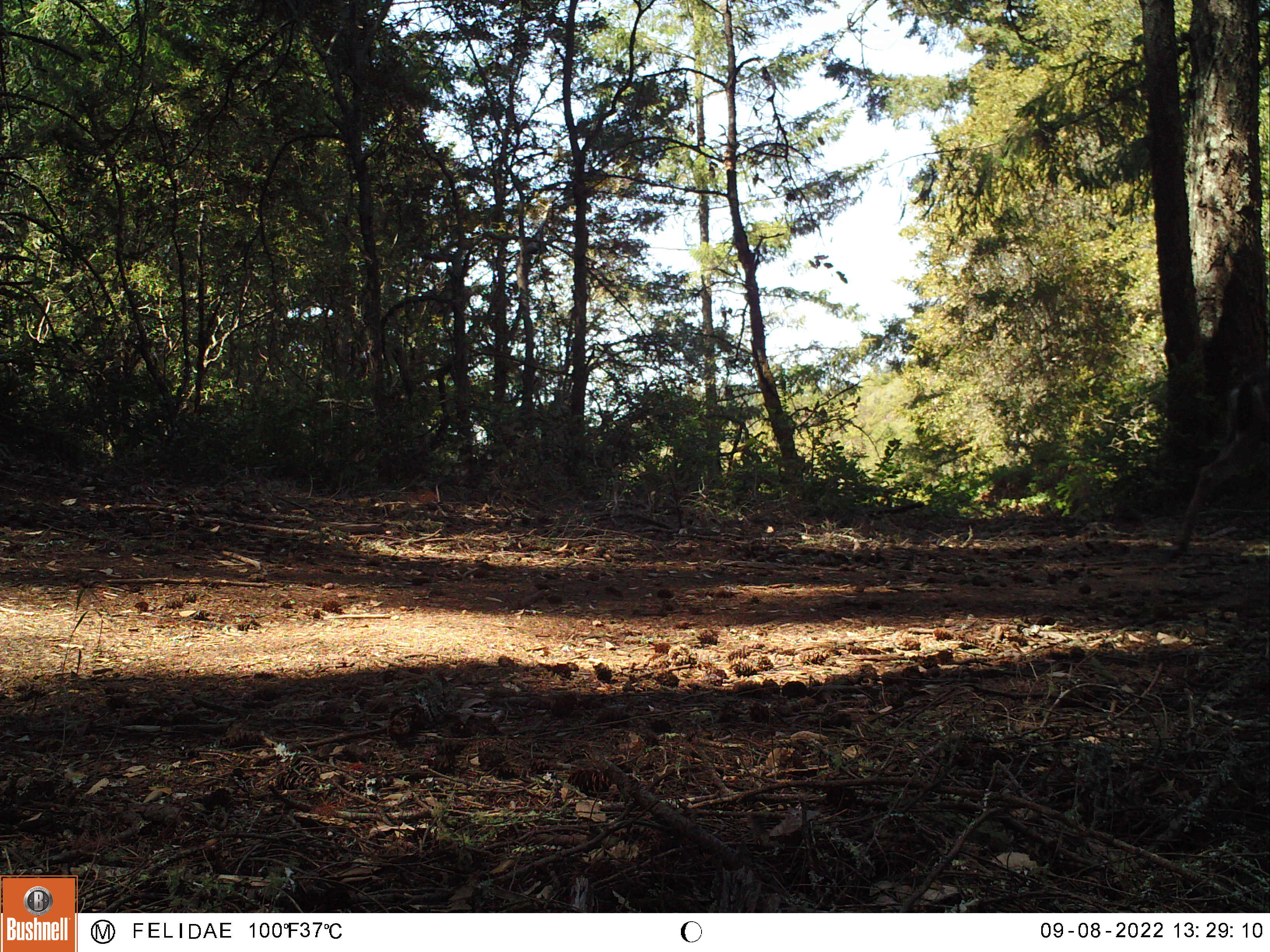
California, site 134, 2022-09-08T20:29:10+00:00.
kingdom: Animalia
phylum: Chordata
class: Mammalia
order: Artiodactyla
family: Cervidae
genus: Odocoileus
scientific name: Odocoileus hemionus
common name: mule deer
Mule deer (Odocoileus hemionus).